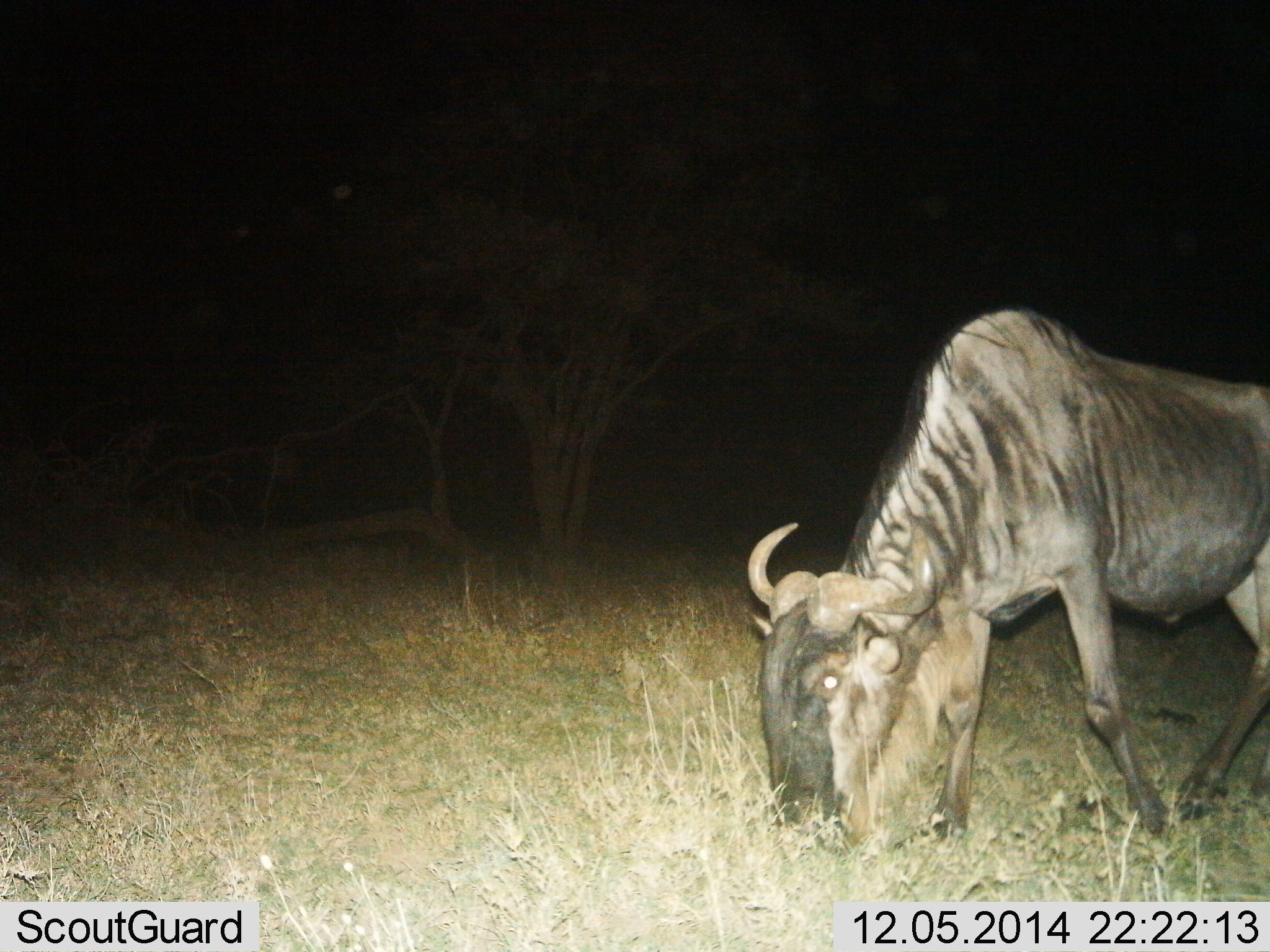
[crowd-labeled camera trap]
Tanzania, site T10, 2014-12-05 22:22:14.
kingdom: Animalia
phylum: Chordata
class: Mammalia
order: Artiodactyla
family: Bovidae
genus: Connochaetes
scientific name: Connochaetes taurinus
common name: blue wildebeest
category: wildebeest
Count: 1.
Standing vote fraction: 20%.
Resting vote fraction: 0%.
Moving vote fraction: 0%.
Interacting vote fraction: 0%.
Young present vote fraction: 0%.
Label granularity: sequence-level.